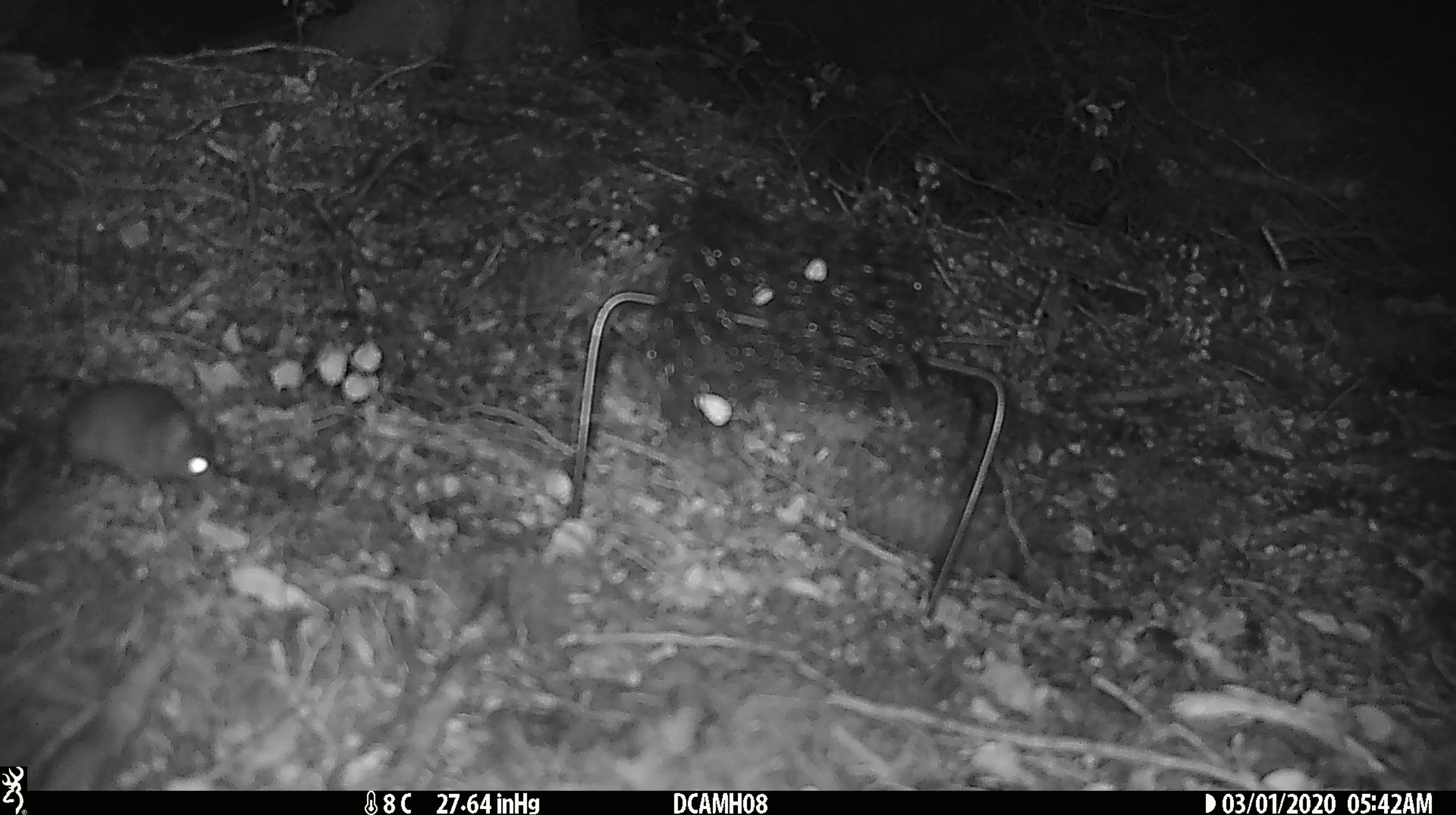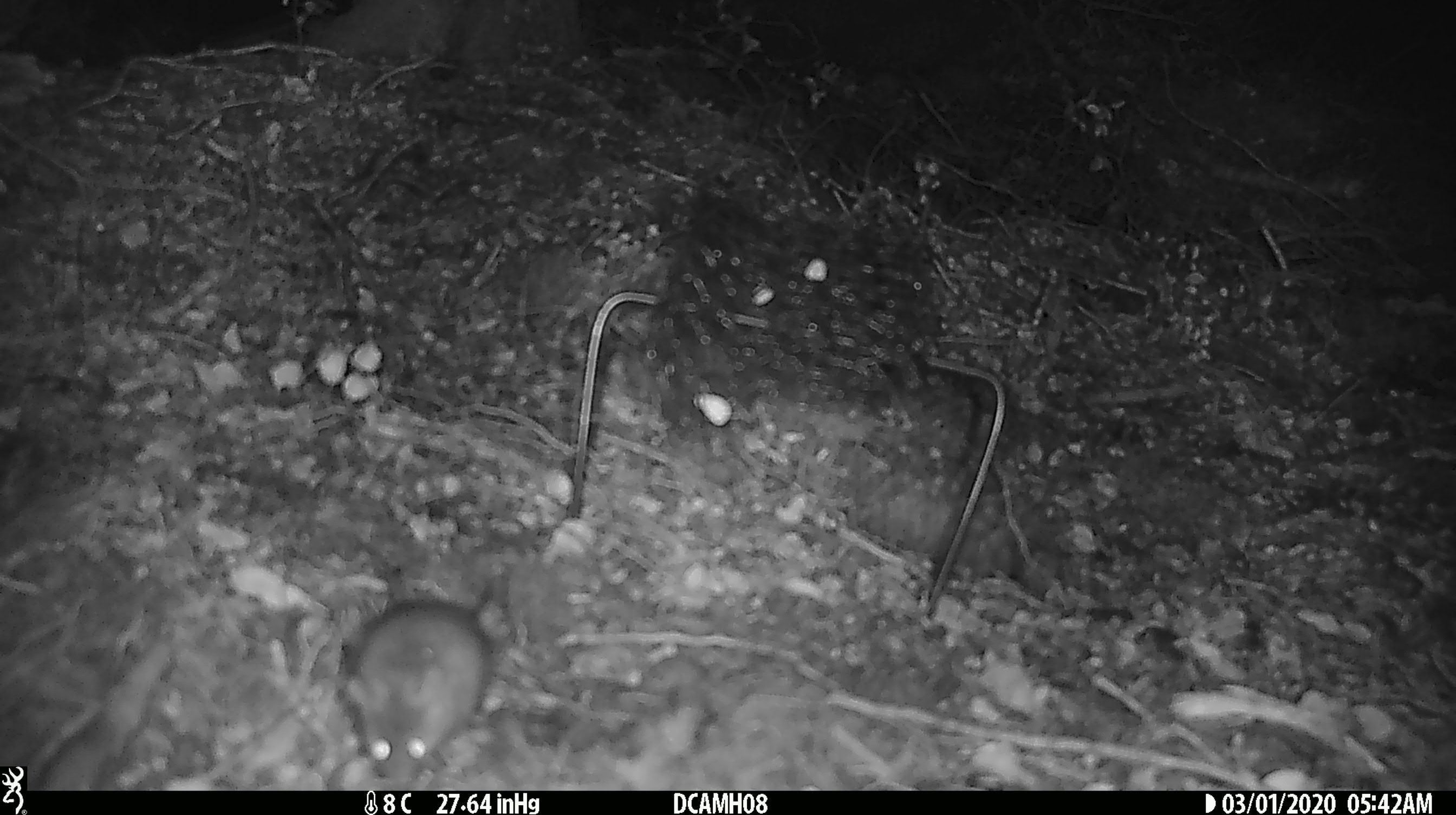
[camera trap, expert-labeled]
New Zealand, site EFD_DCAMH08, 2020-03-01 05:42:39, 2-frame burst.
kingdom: Animalia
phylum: Chordata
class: Mammalia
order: Rodentia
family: Muridae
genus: Mus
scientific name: Mus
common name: mouse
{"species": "mouse (Mus)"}